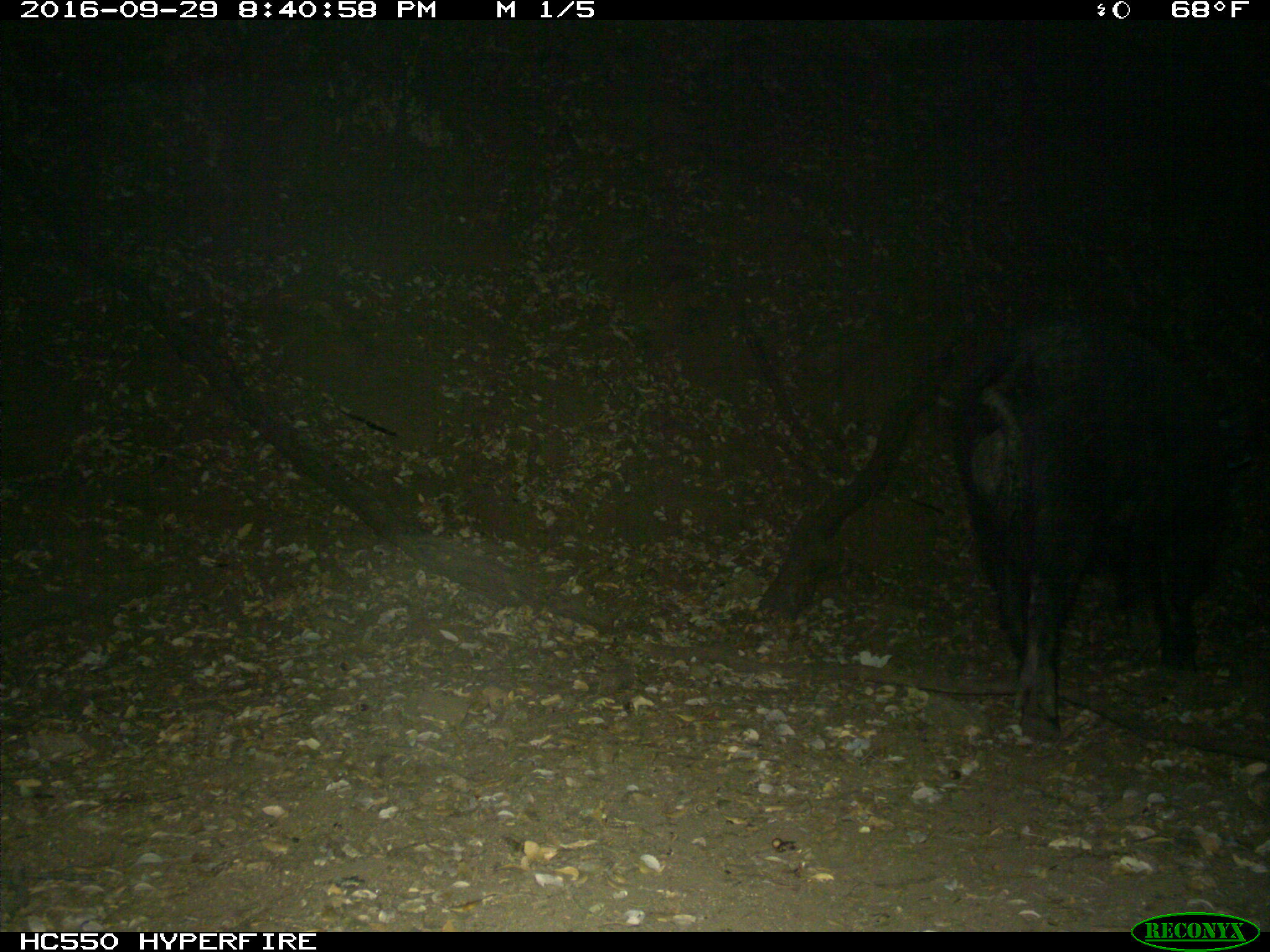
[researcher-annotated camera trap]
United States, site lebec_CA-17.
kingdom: Animalia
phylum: Chordata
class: Mammalia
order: Artiodactyla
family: Suidae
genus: Sus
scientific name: Sus scrofa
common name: wild boar